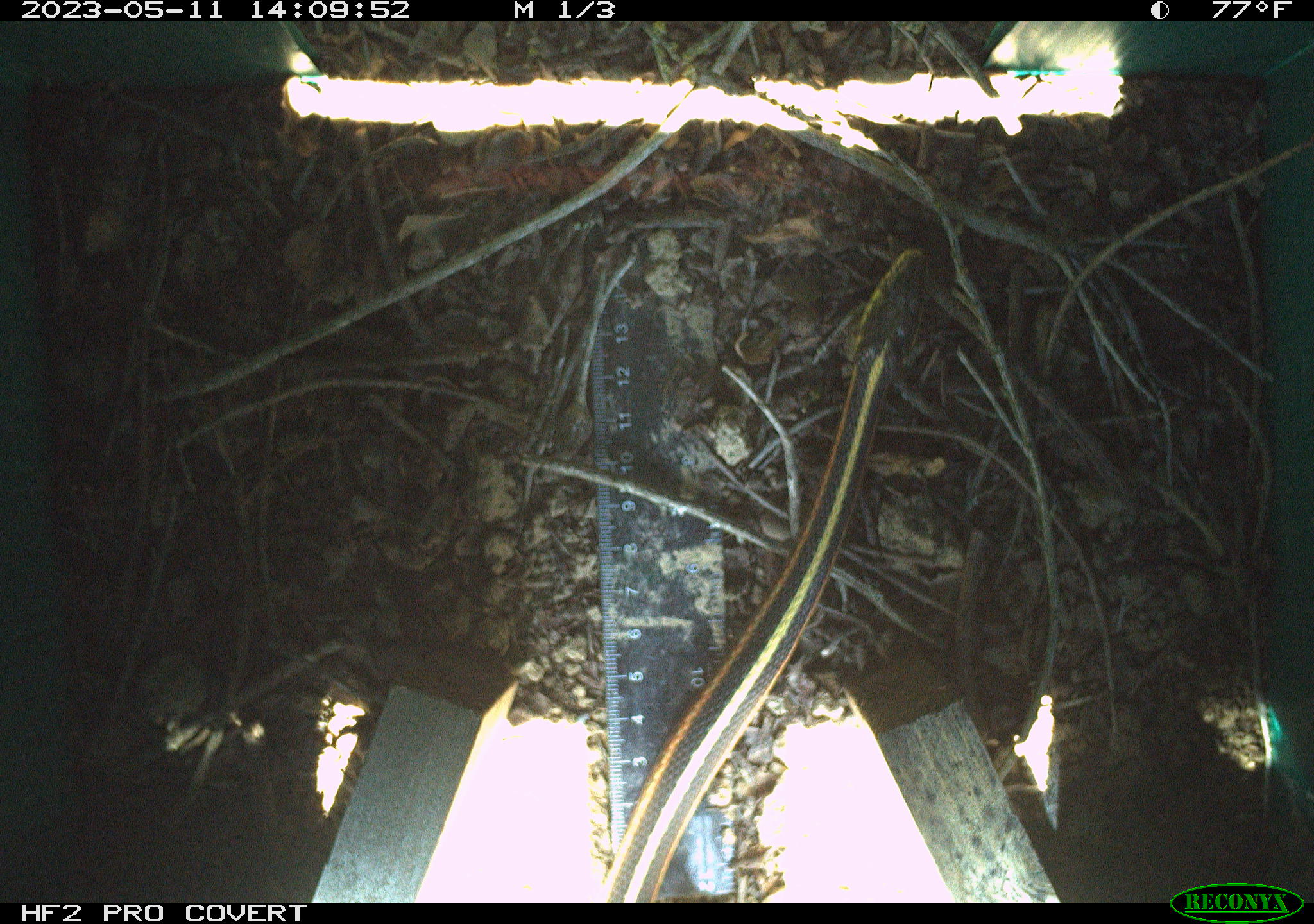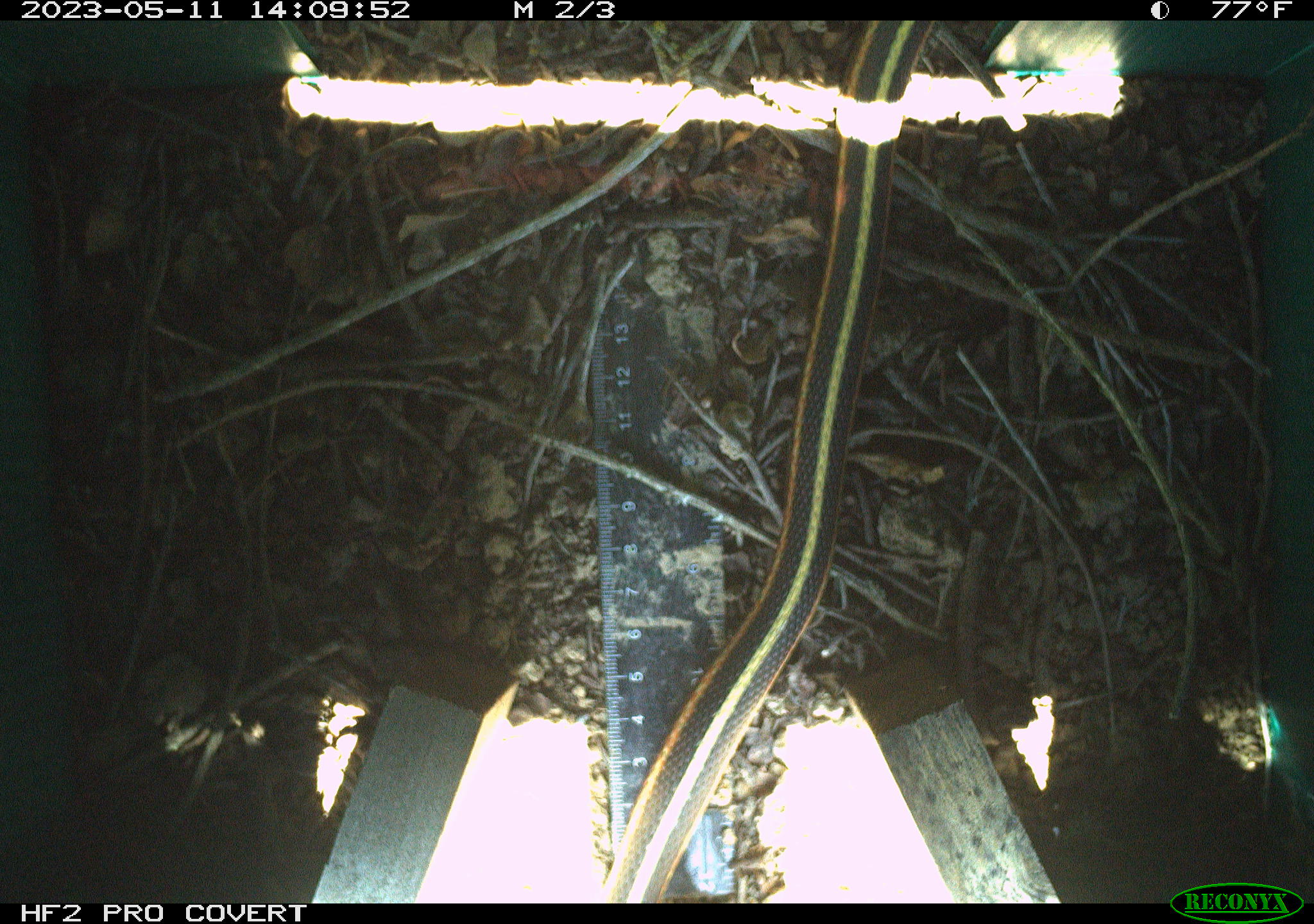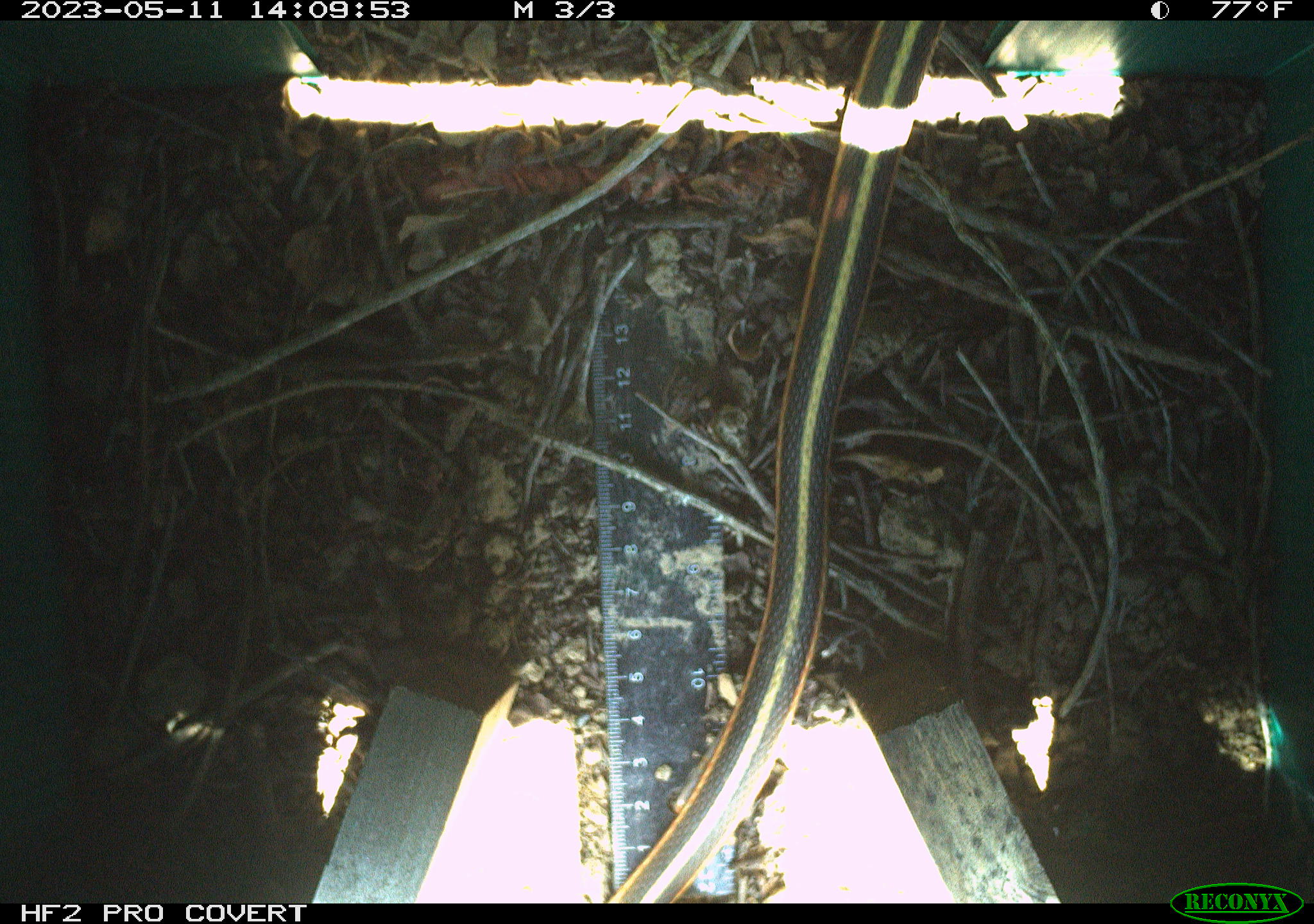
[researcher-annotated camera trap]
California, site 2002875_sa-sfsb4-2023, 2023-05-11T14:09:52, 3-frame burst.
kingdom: Animalia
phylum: Chordata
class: Reptilia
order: Squamata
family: Colubridae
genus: Thamnophis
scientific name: Thamnophis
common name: american gartersnakes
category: thamnophis species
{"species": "thamnophis species (american gartersnakes) (Thamnophis)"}